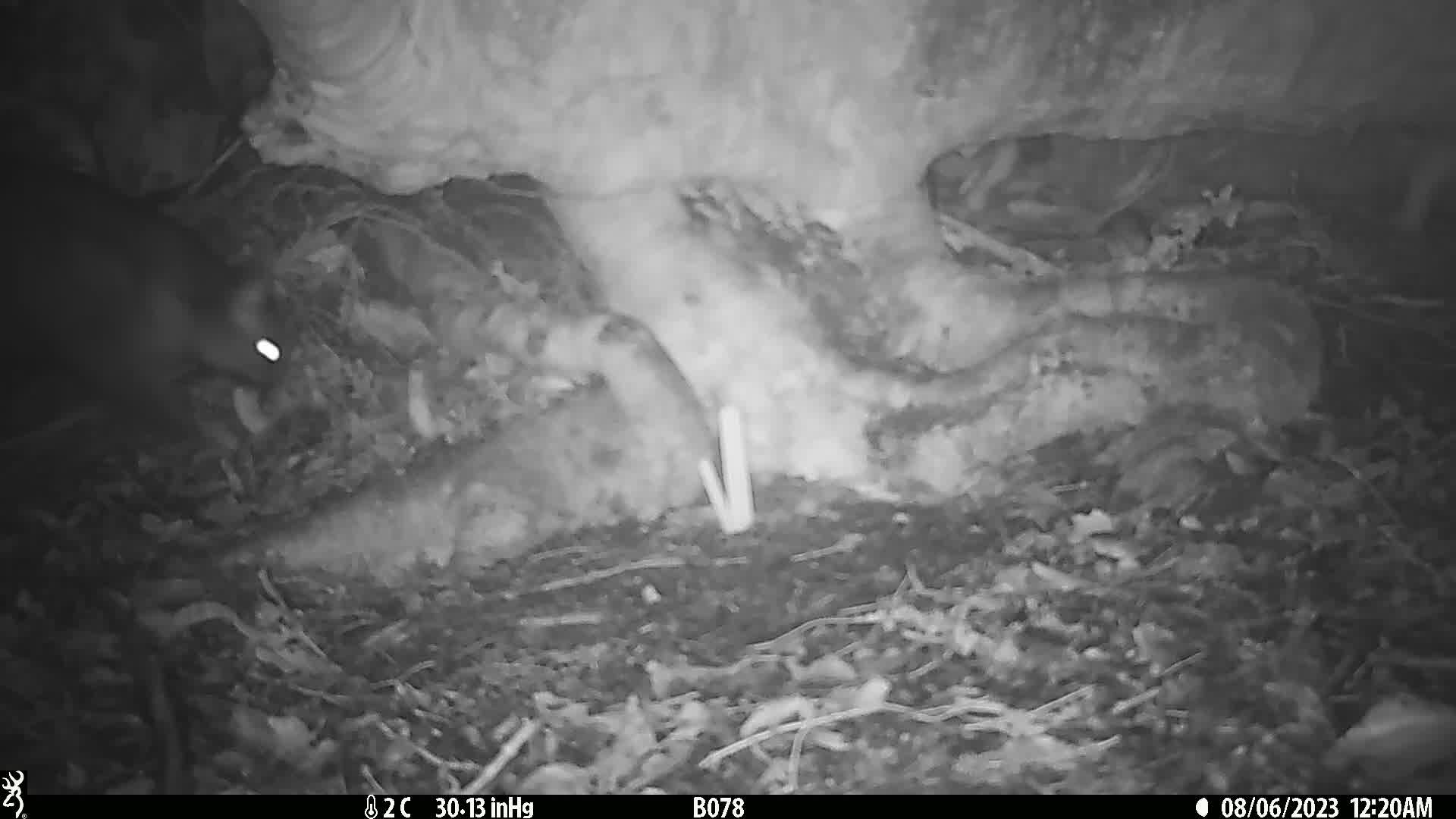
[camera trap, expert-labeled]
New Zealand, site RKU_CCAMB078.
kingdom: Animalia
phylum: Chordata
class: Mammalia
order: Diprotodontia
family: Phalangeridae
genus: Trichosurus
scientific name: Trichosurus vulpecula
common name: common brushtail possum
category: possum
Possum (common brushtail possum) (Trichosurus vulpecula).